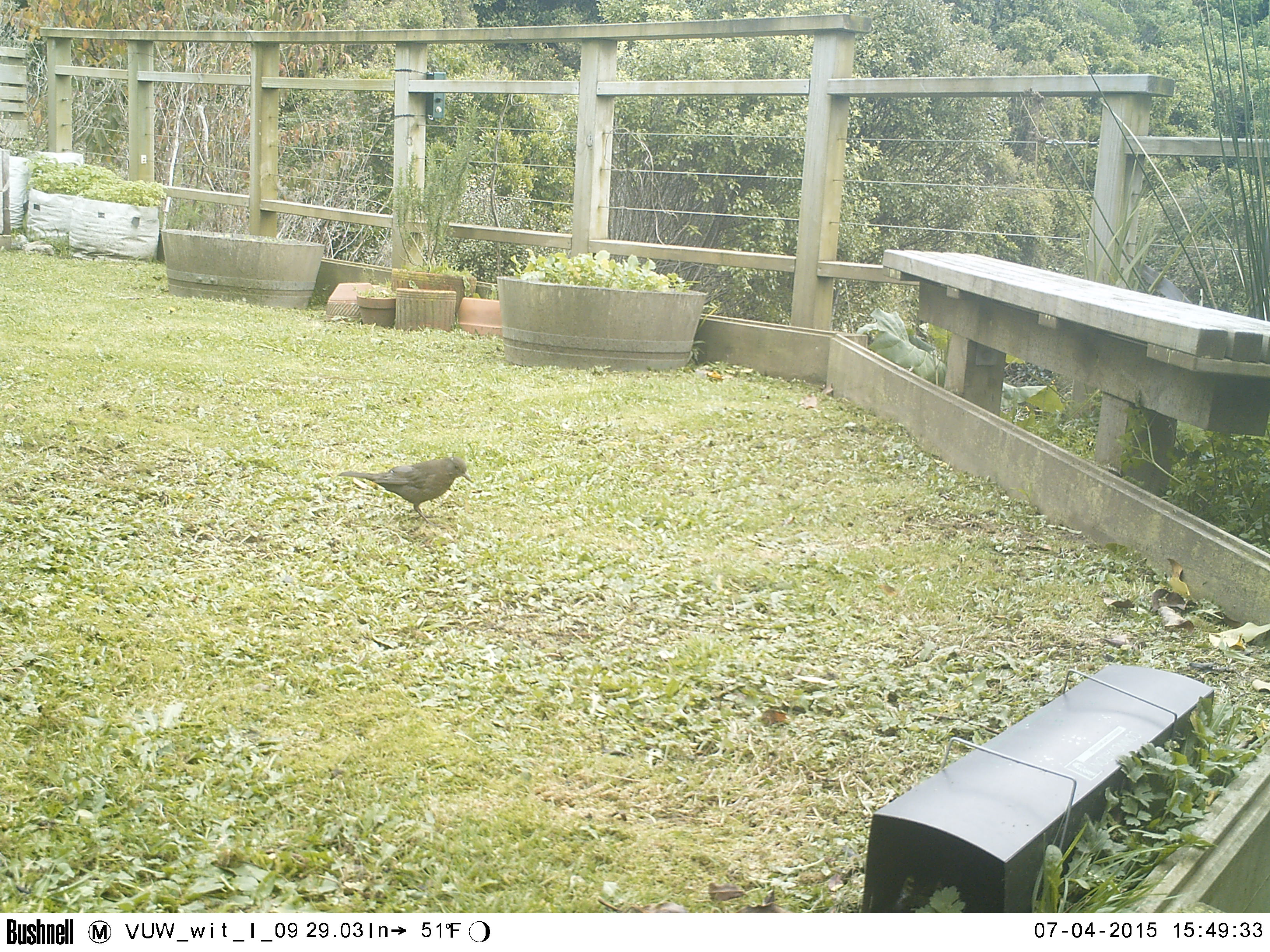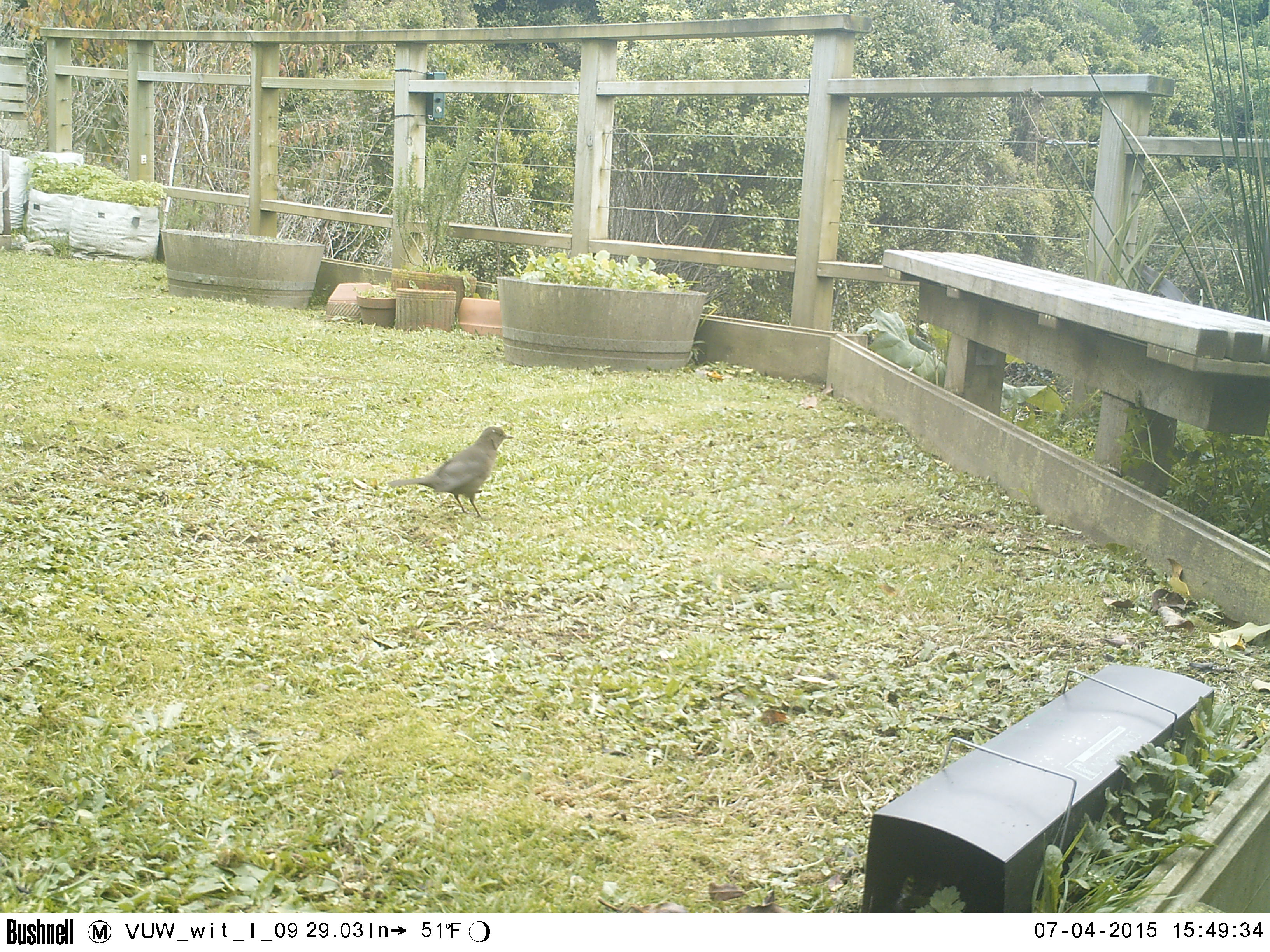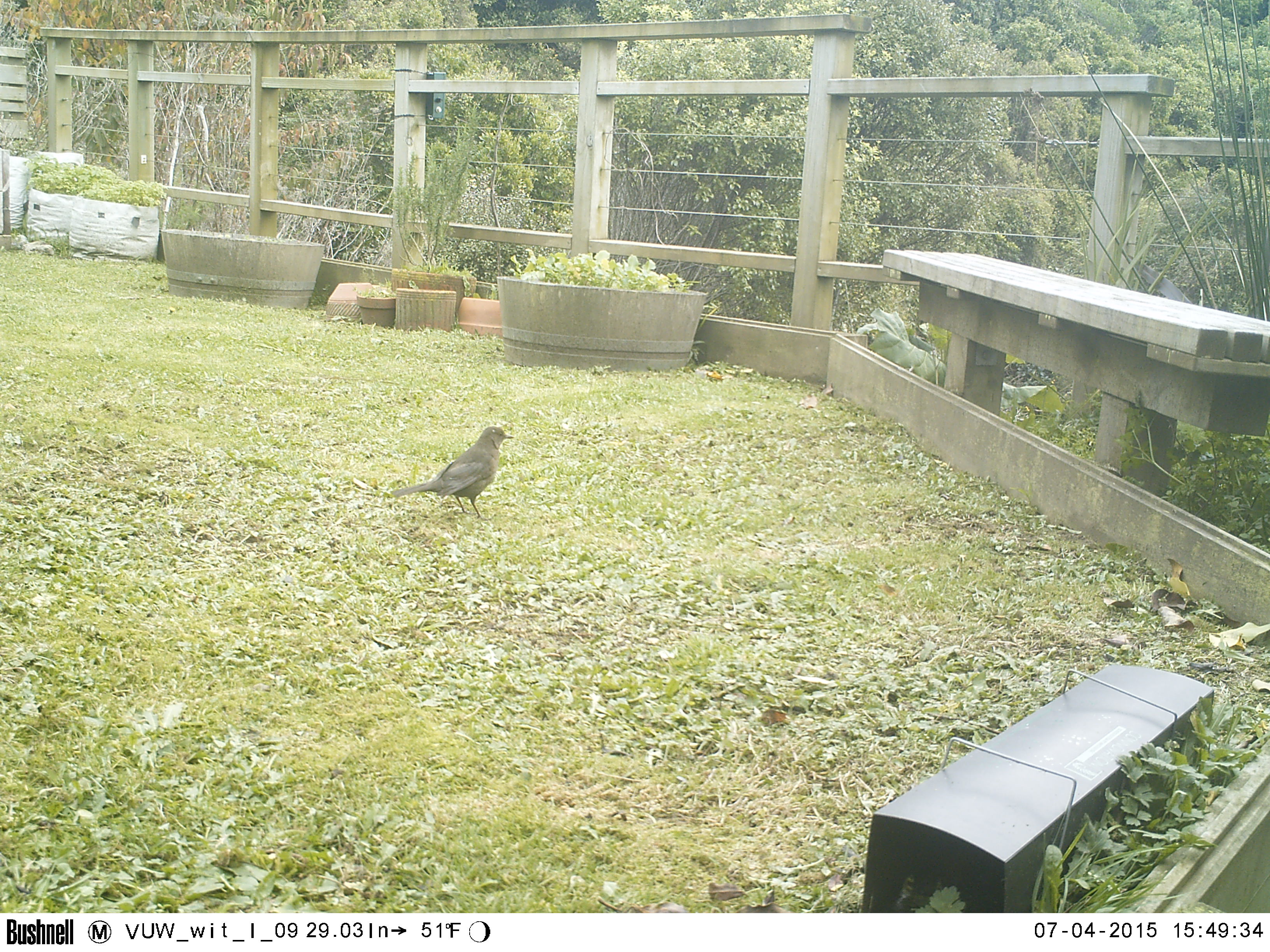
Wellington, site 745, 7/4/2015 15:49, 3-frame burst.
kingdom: Animalia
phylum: Chordata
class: Aves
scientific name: Aves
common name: bird